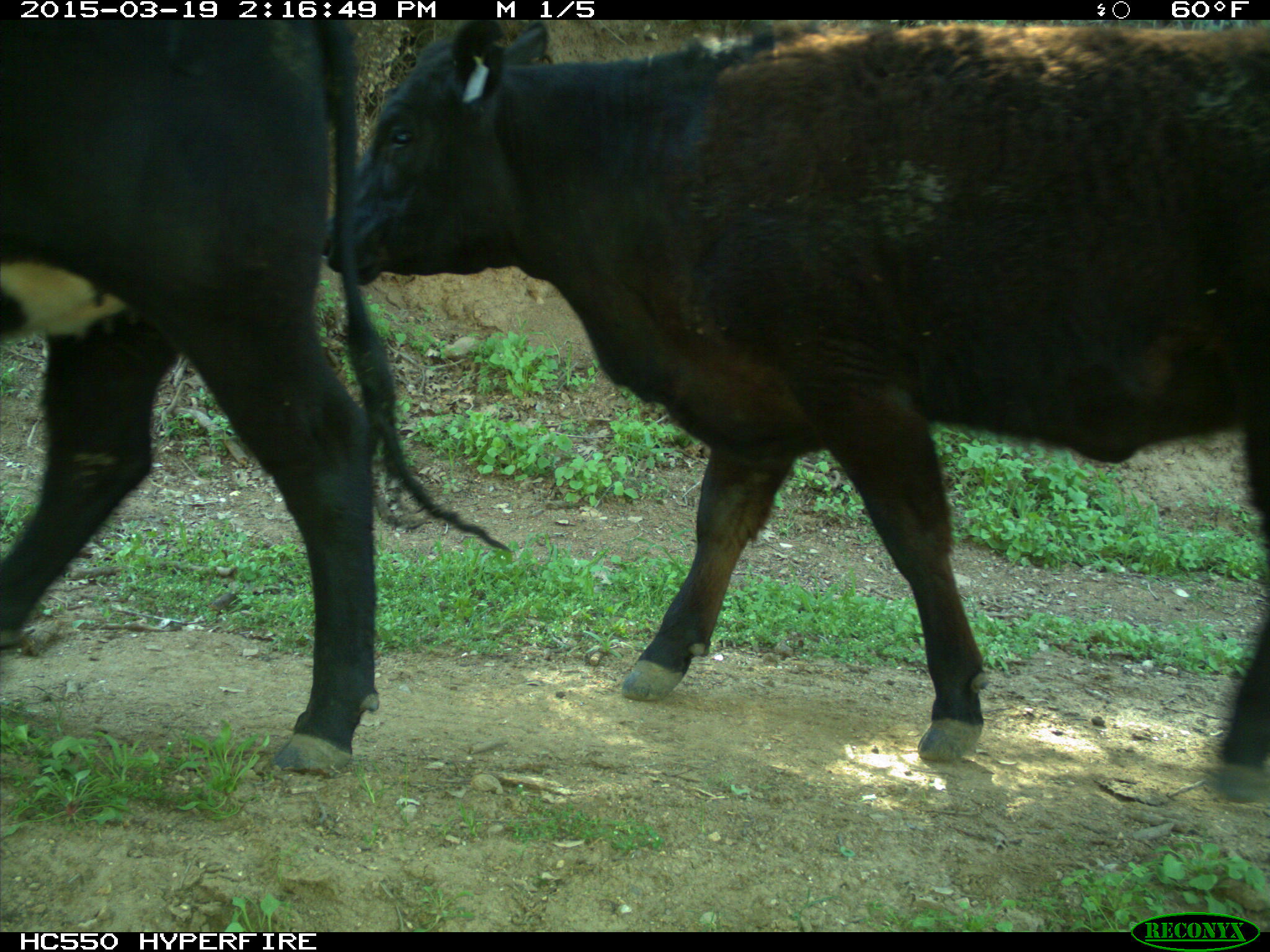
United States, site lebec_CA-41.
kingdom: Animalia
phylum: Chordata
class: Mammalia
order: Artiodactyla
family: Bovidae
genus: Bos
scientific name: Bos taurus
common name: domestic cow